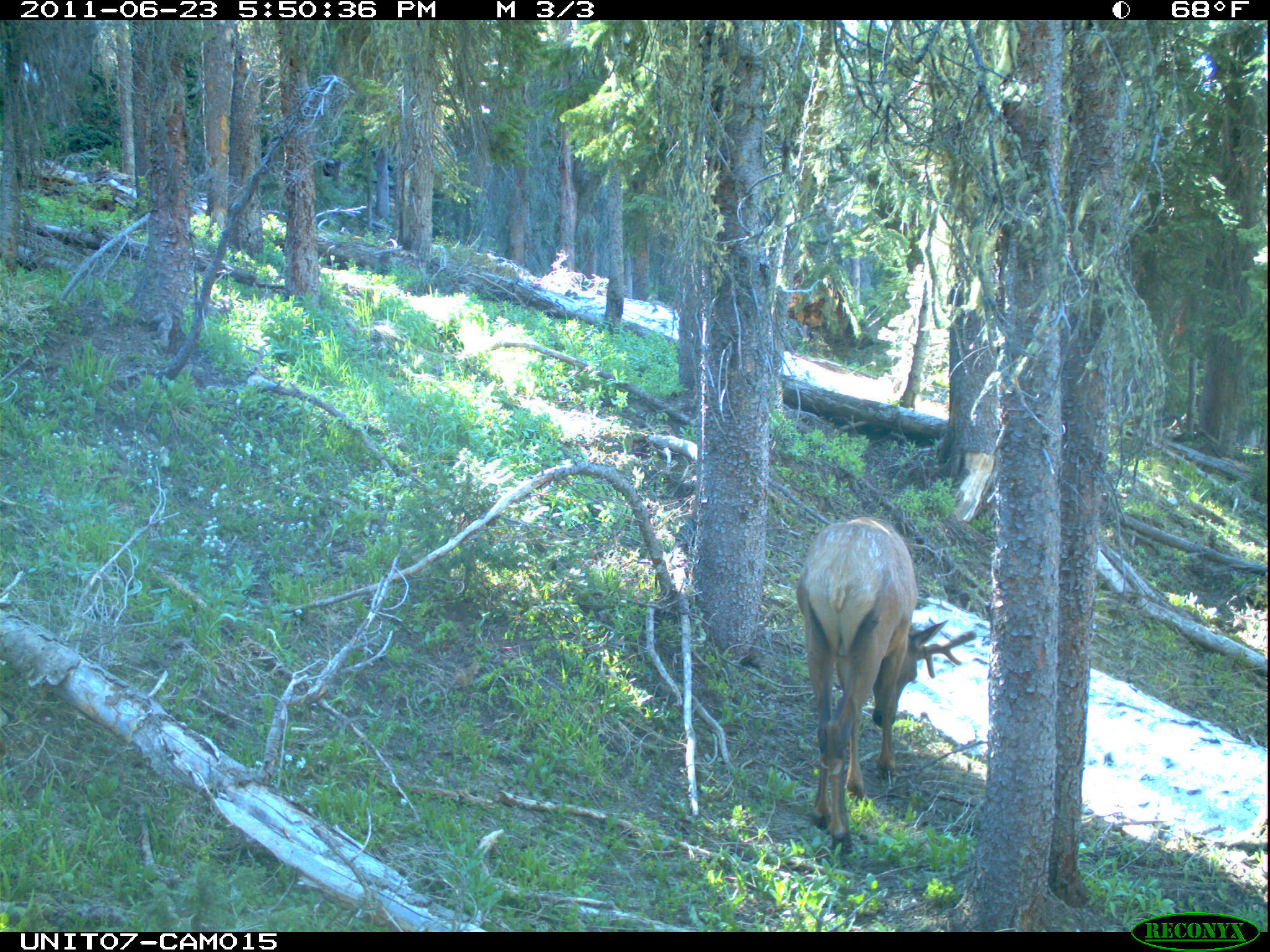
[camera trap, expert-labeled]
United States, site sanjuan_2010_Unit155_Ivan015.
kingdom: Animalia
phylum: Chordata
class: Mammalia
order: Artiodactyla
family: Cervidae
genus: Cervus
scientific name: Cervus elaphus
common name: red deer